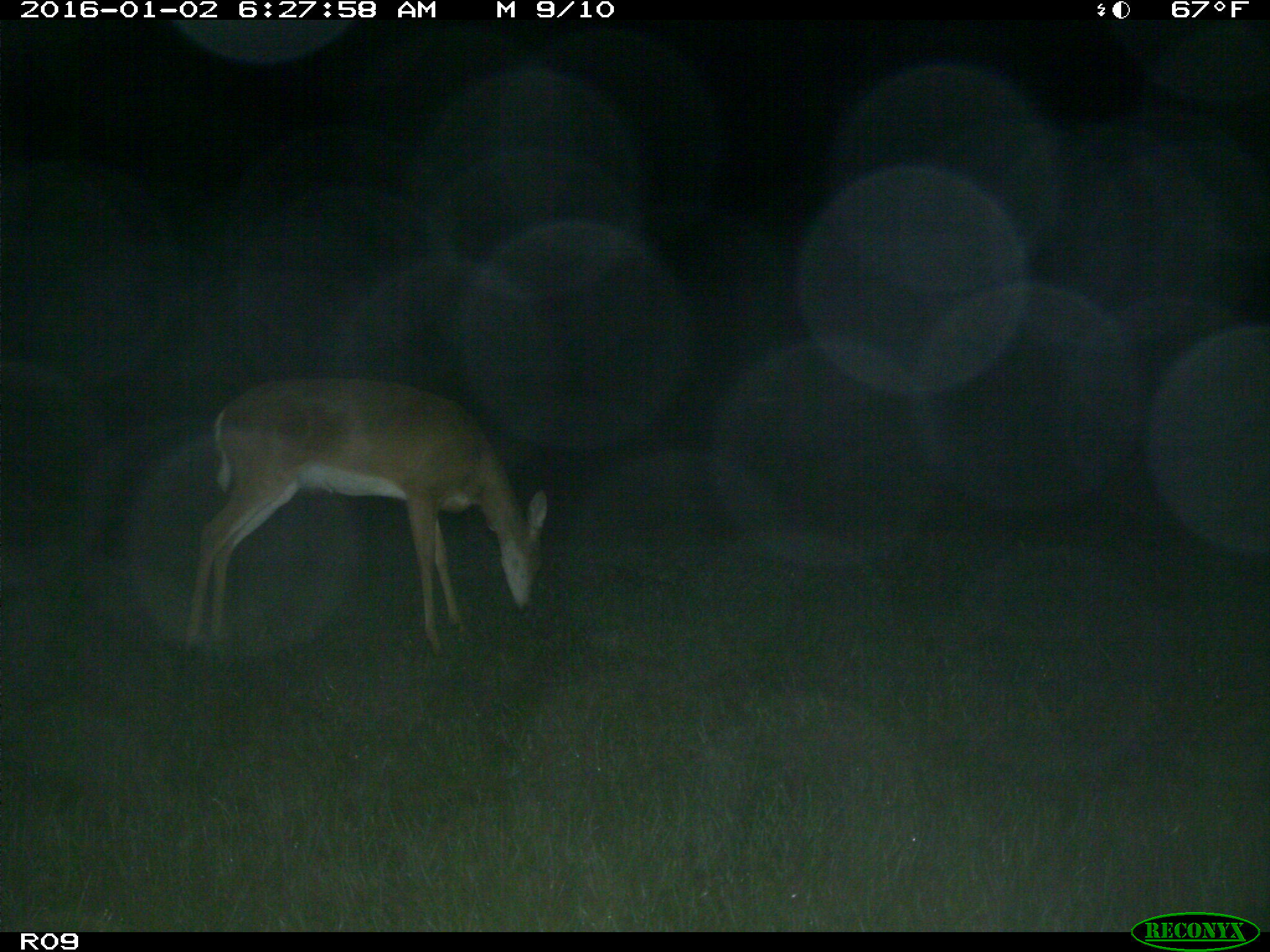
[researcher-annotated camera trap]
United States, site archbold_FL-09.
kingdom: Animalia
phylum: Chordata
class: Mammalia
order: Artiodactyla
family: Cervidae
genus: Odocoileus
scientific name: Odocoileus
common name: deer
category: unidentified deer